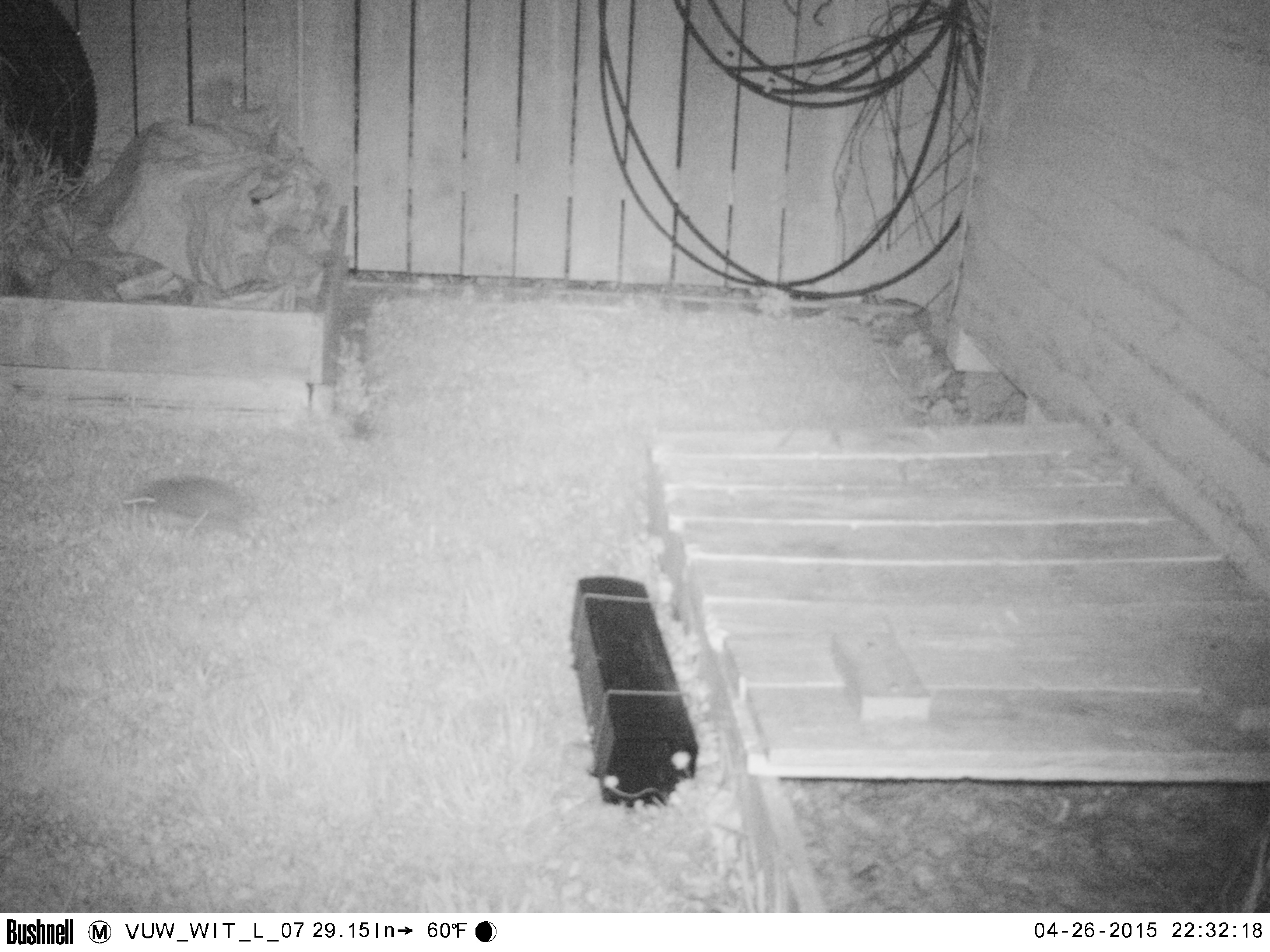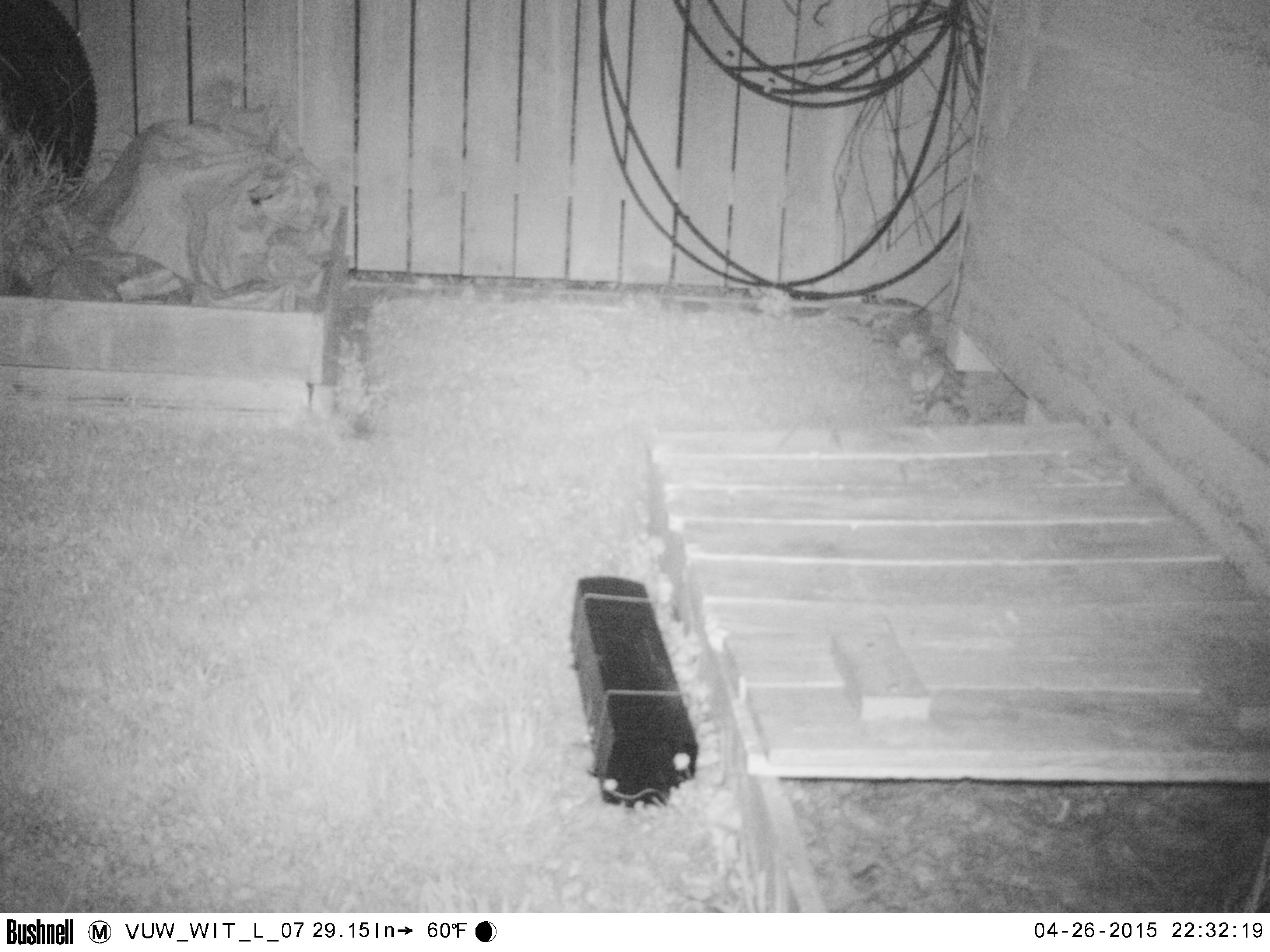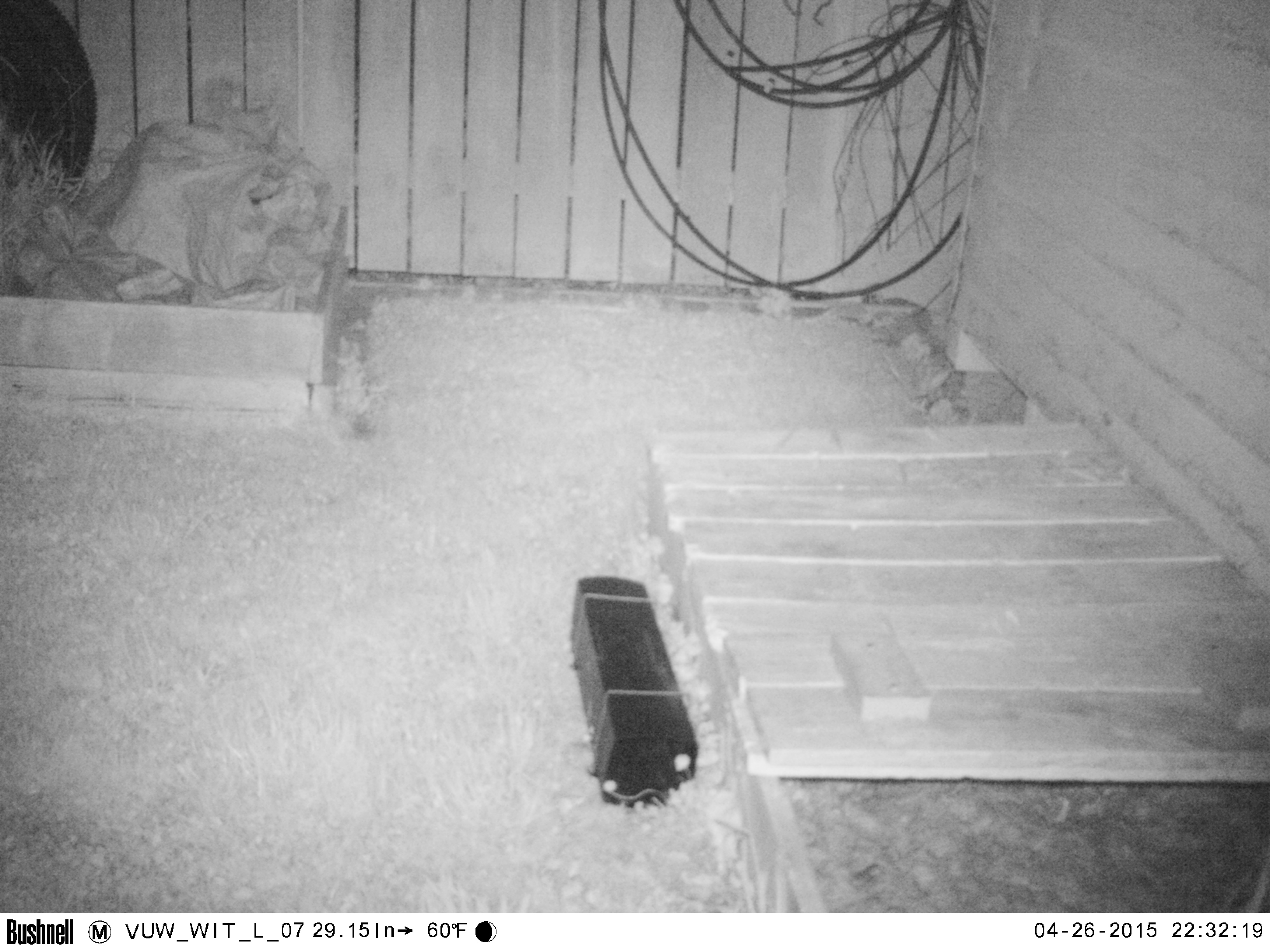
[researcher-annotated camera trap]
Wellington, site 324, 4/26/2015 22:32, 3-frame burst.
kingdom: Animalia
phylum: Chordata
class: Mammalia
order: Eulipotyphla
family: Erinaceidae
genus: Erinaceus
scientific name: Erinaceus europaeus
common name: hedgehog